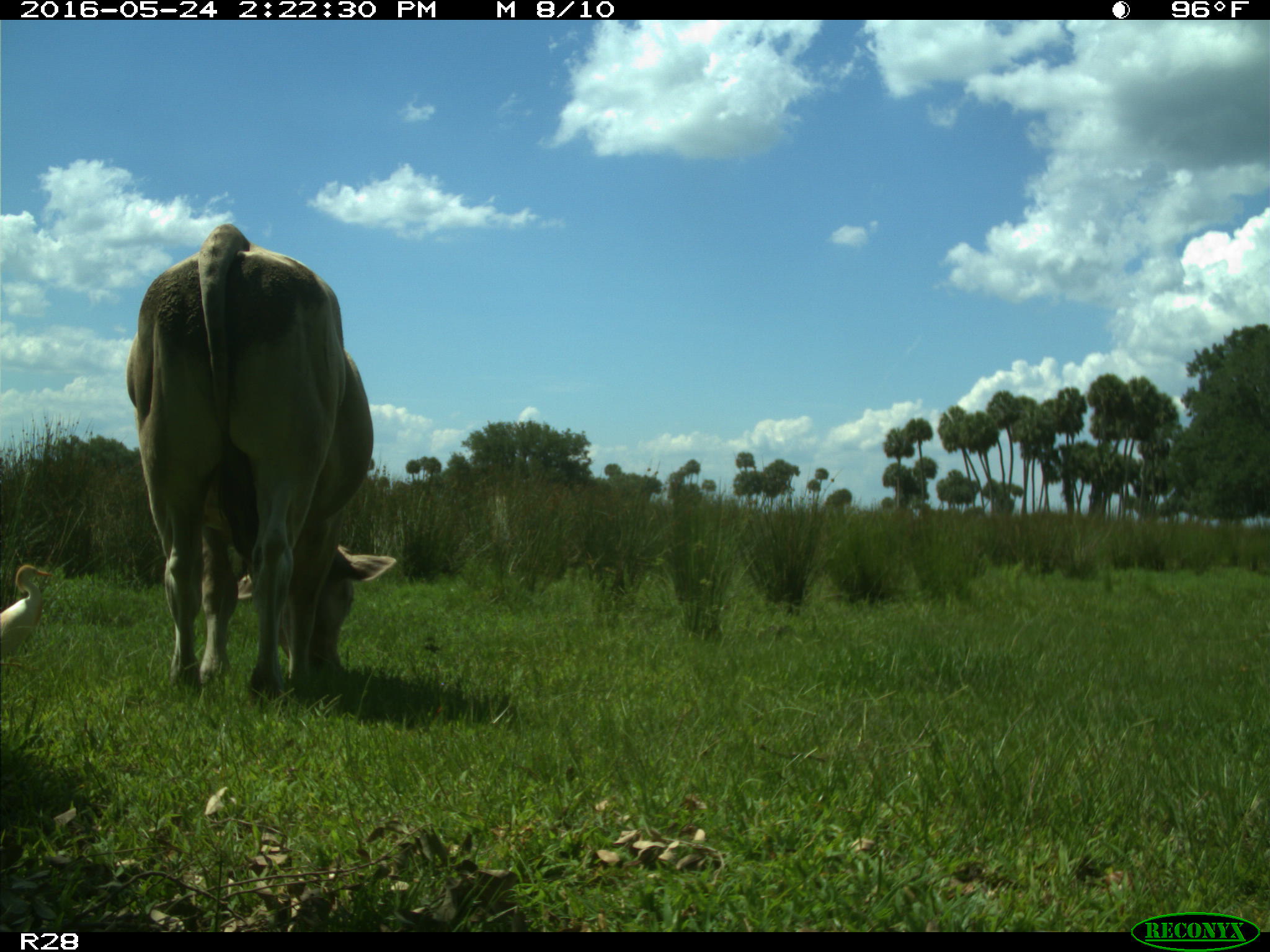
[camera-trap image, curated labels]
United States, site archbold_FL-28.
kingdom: Animalia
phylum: Chordata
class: Mammalia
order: Artiodactyla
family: Bovidae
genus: Bos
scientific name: Bos taurus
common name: domestic cow